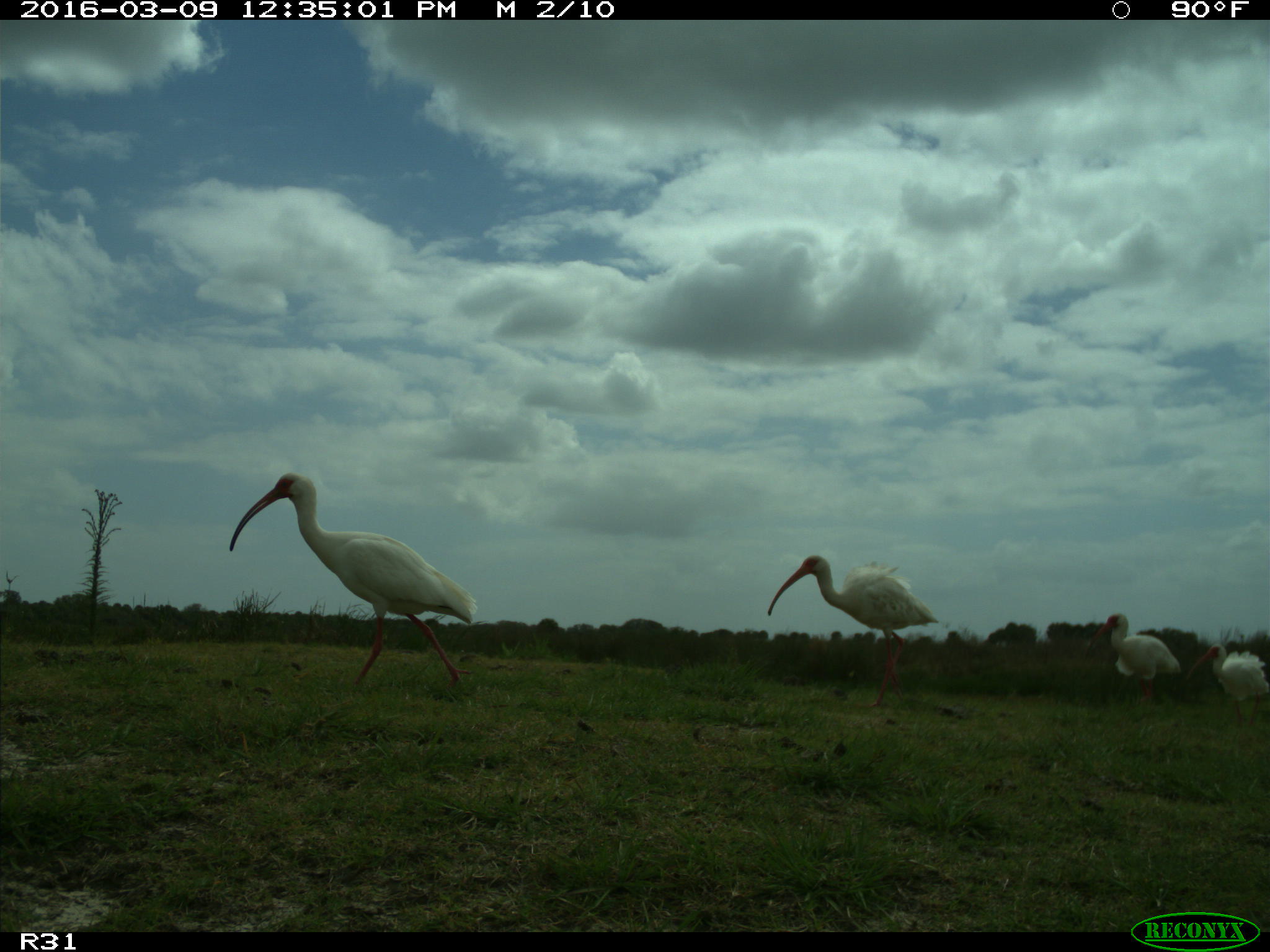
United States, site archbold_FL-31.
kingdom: Animalia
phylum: Chordata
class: Aves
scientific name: Aves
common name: birds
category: unidentified bird